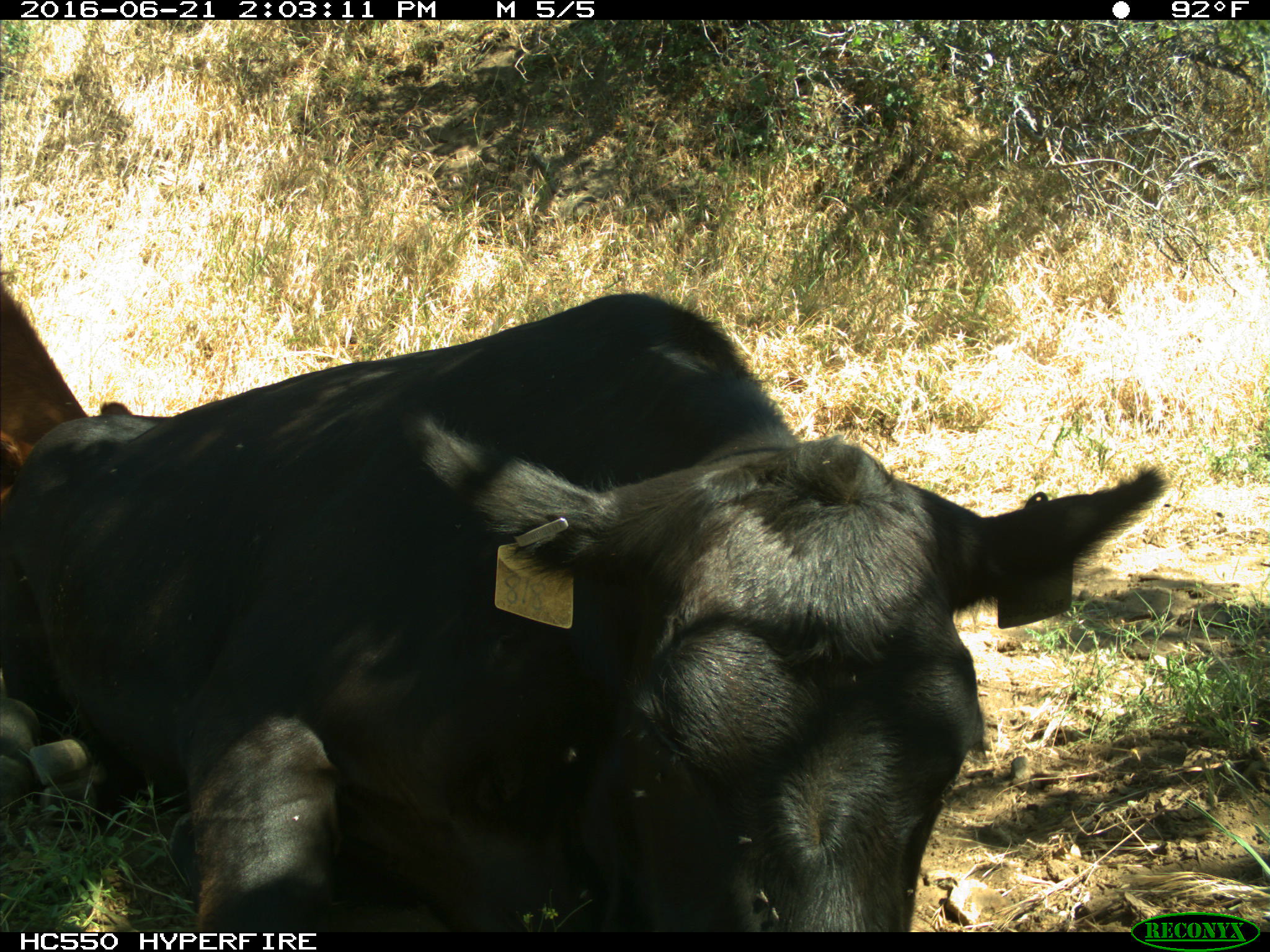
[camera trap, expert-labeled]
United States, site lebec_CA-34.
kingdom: Animalia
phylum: Chordata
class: Mammalia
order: Artiodactyla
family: Bovidae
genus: Bos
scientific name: Bos taurus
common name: domestic cow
Bos taurus (domestic cow).